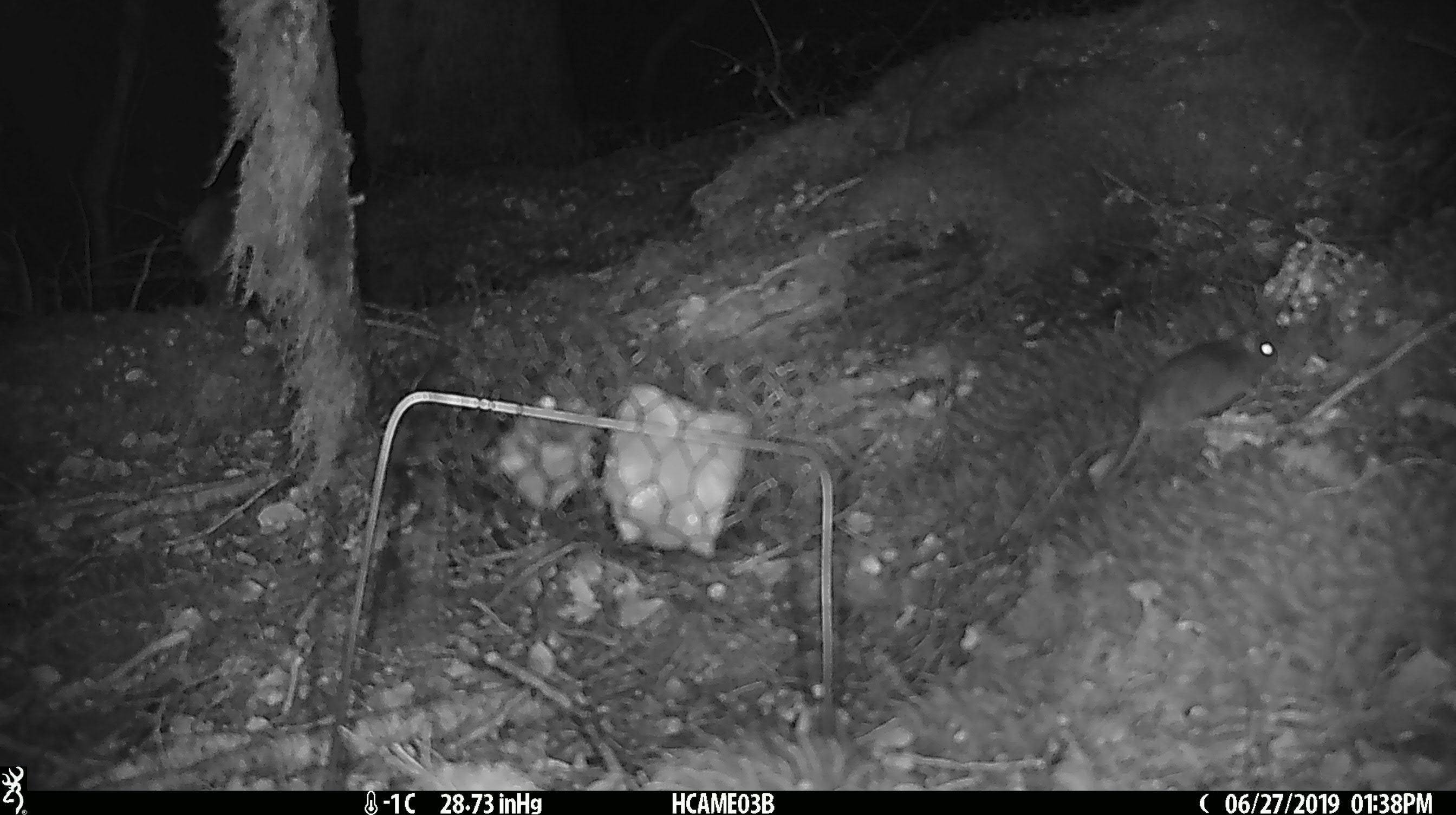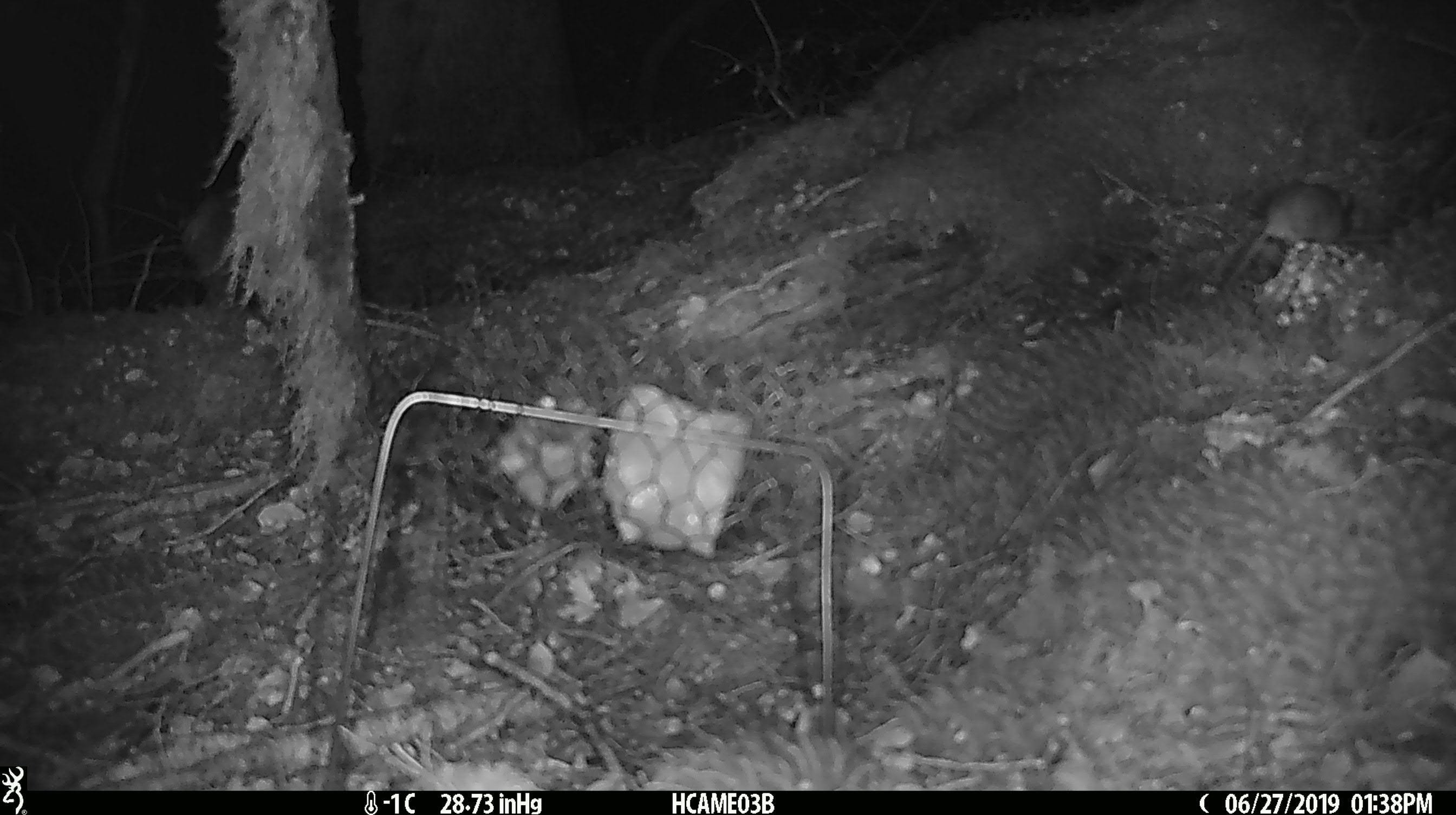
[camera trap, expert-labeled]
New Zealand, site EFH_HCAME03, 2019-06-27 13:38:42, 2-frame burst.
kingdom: Animalia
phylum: Chordata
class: Mammalia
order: Rodentia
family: Muridae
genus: Mus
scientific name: Mus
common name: mouse